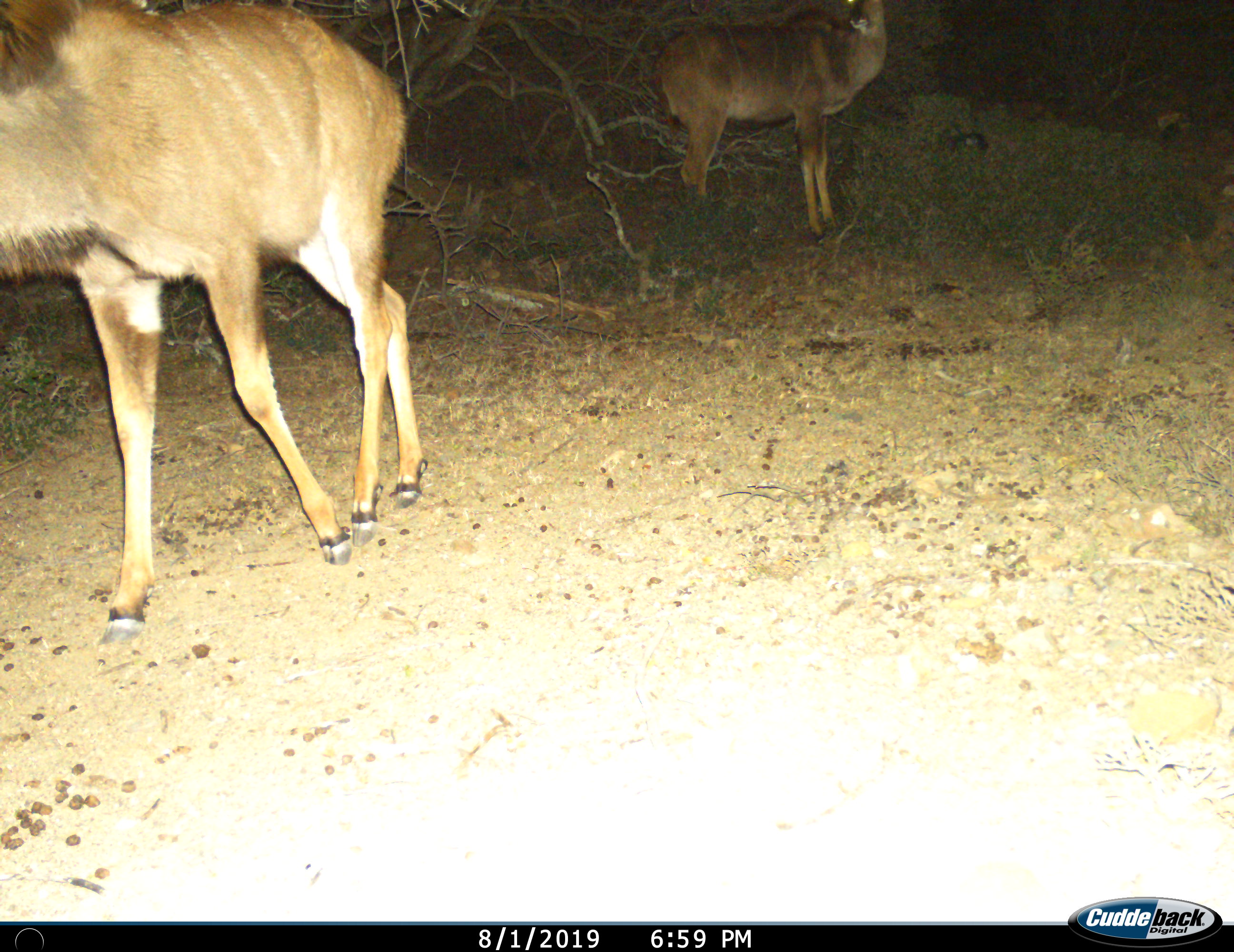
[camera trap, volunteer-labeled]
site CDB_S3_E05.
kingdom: Animalia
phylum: Chordata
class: Mammalia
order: Artiodactyla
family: Bovidae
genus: Tragelaphus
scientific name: Tragelaphus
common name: kudu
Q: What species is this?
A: Kudu (Tragelaphus).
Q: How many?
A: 2.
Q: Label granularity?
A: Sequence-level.